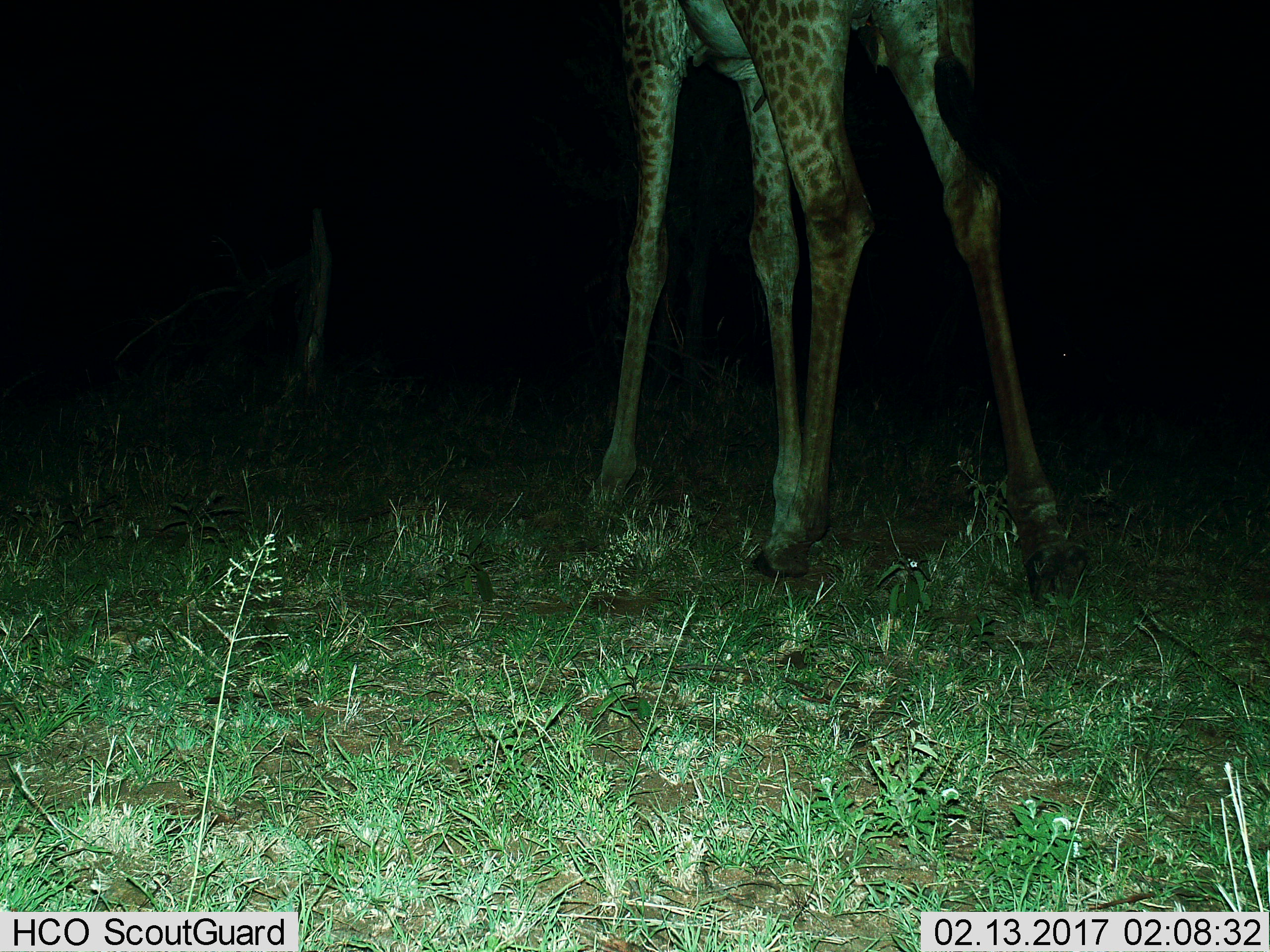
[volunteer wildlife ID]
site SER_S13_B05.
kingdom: Animalia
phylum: Chordata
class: Mammalia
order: Artiodactyla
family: Giraffidae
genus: Giraffa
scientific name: Giraffa camelopardalis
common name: giraffe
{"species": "giraffe (Giraffa camelopardalis)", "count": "1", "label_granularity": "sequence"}